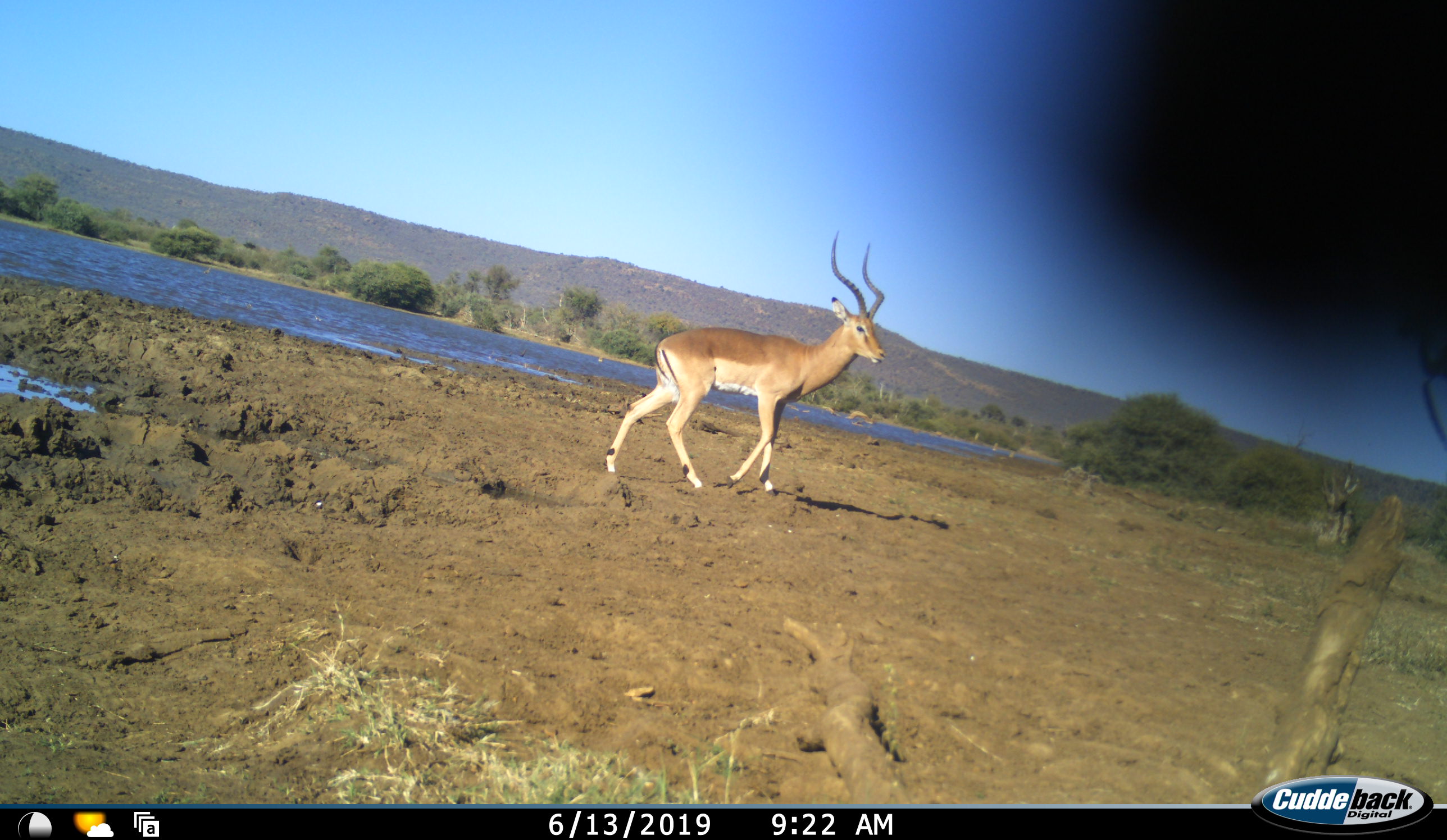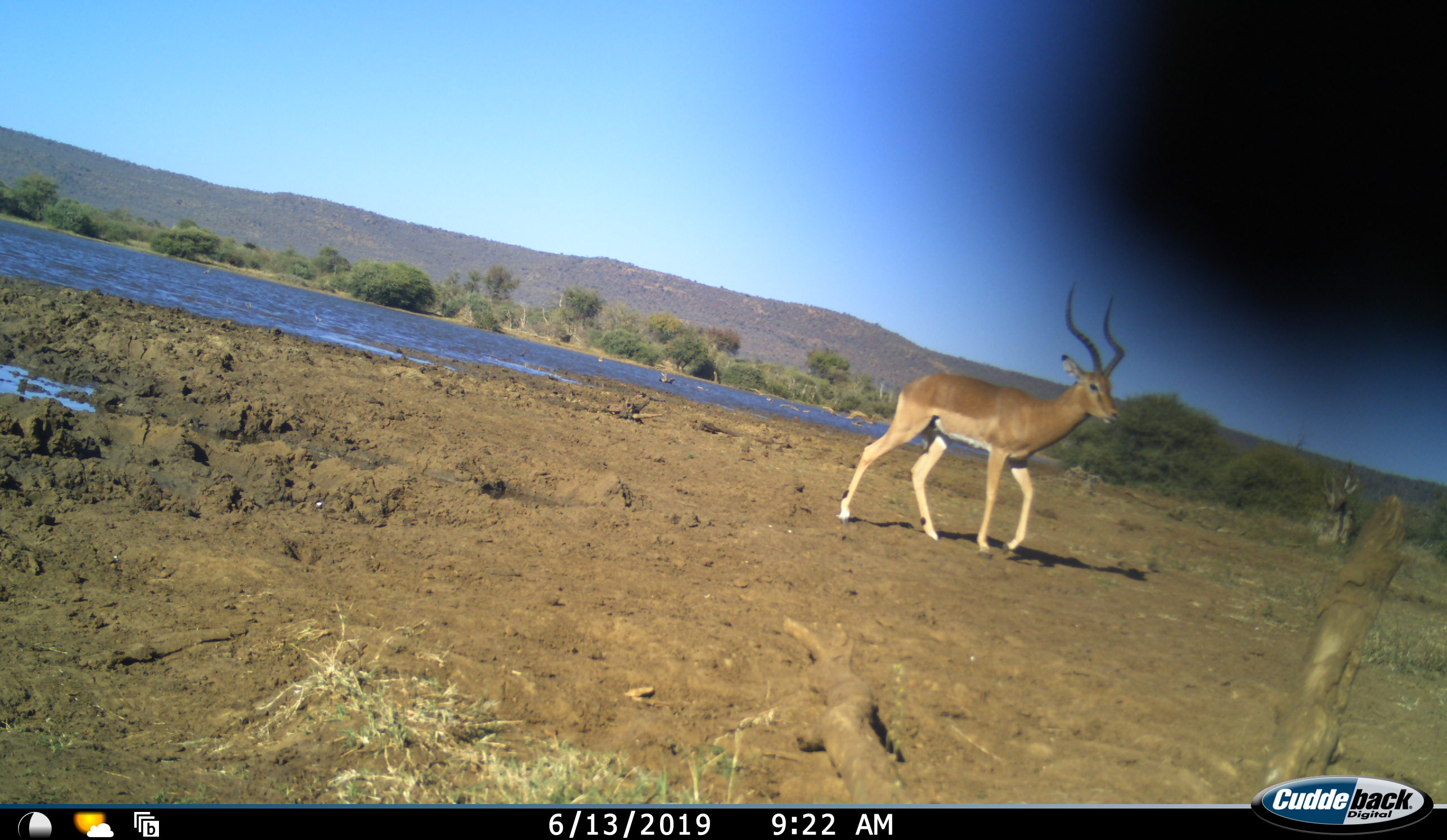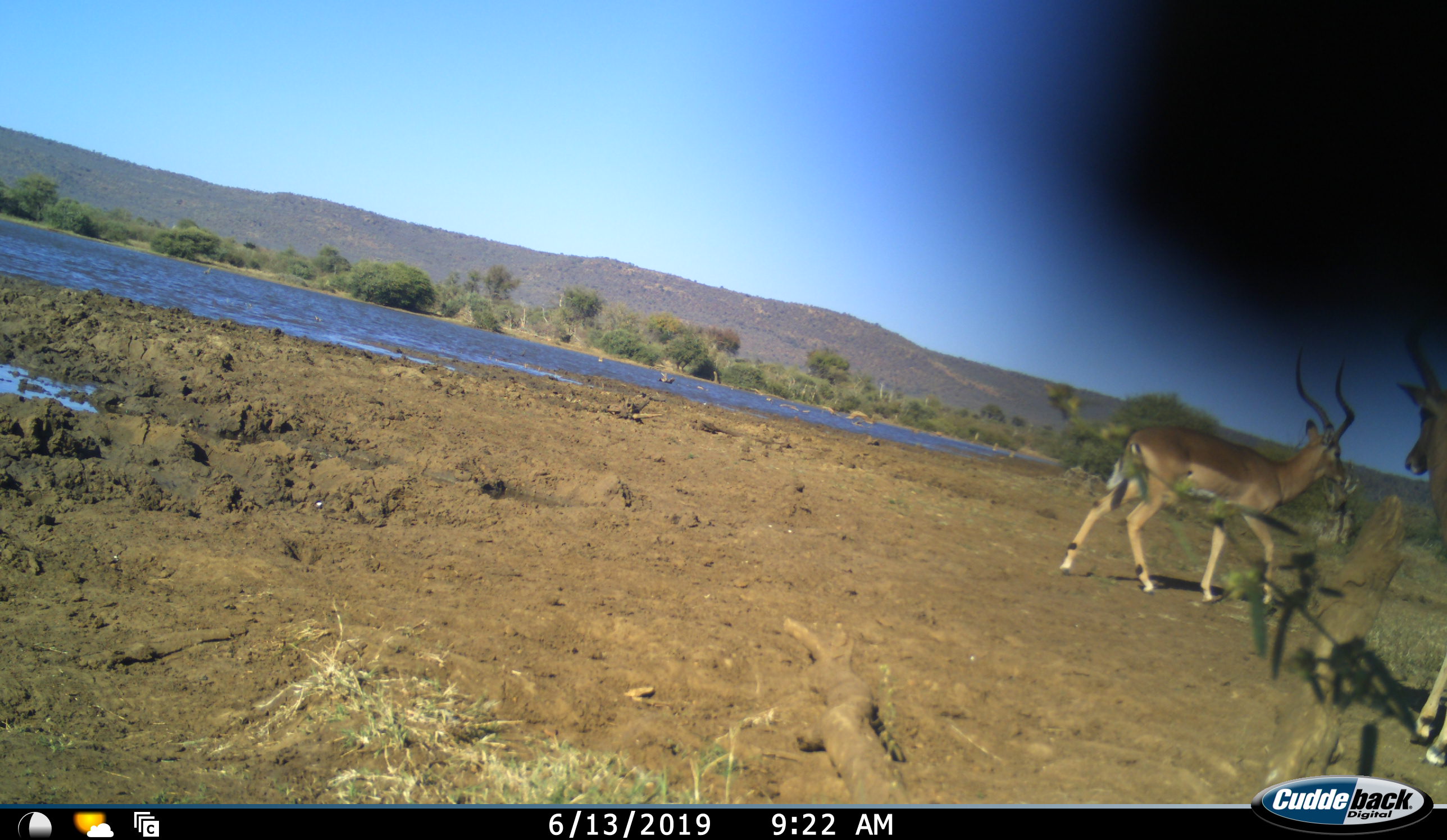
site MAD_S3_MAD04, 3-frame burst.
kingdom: Animalia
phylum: Chordata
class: Mammalia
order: Artiodactyla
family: Bovidae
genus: Aepyceros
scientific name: Aepyceros melampus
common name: impala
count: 2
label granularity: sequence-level